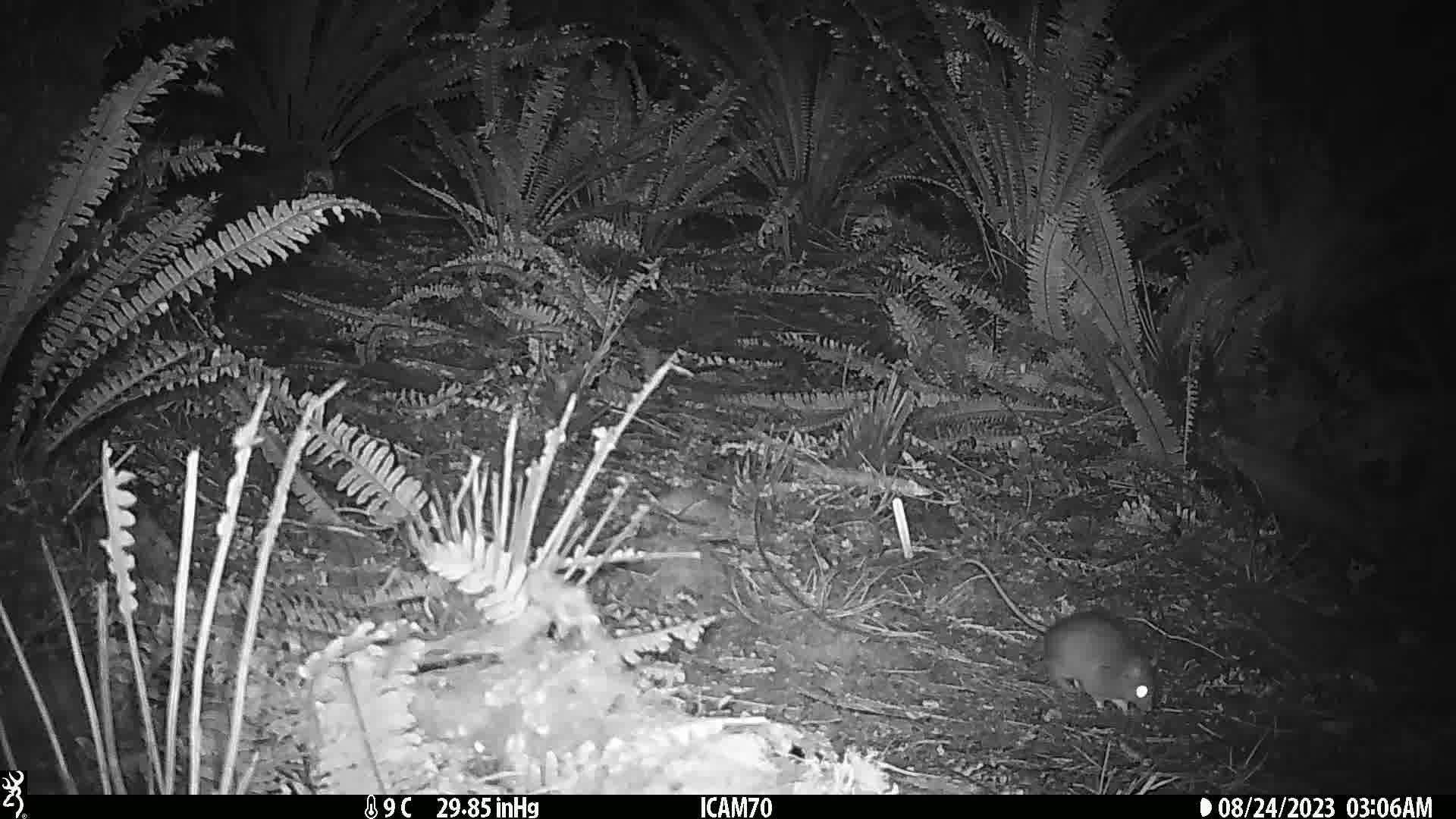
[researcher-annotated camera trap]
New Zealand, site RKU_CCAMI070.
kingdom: Animalia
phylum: Chordata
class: Mammalia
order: Rodentia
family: Muridae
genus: Rattus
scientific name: Rattus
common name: rat